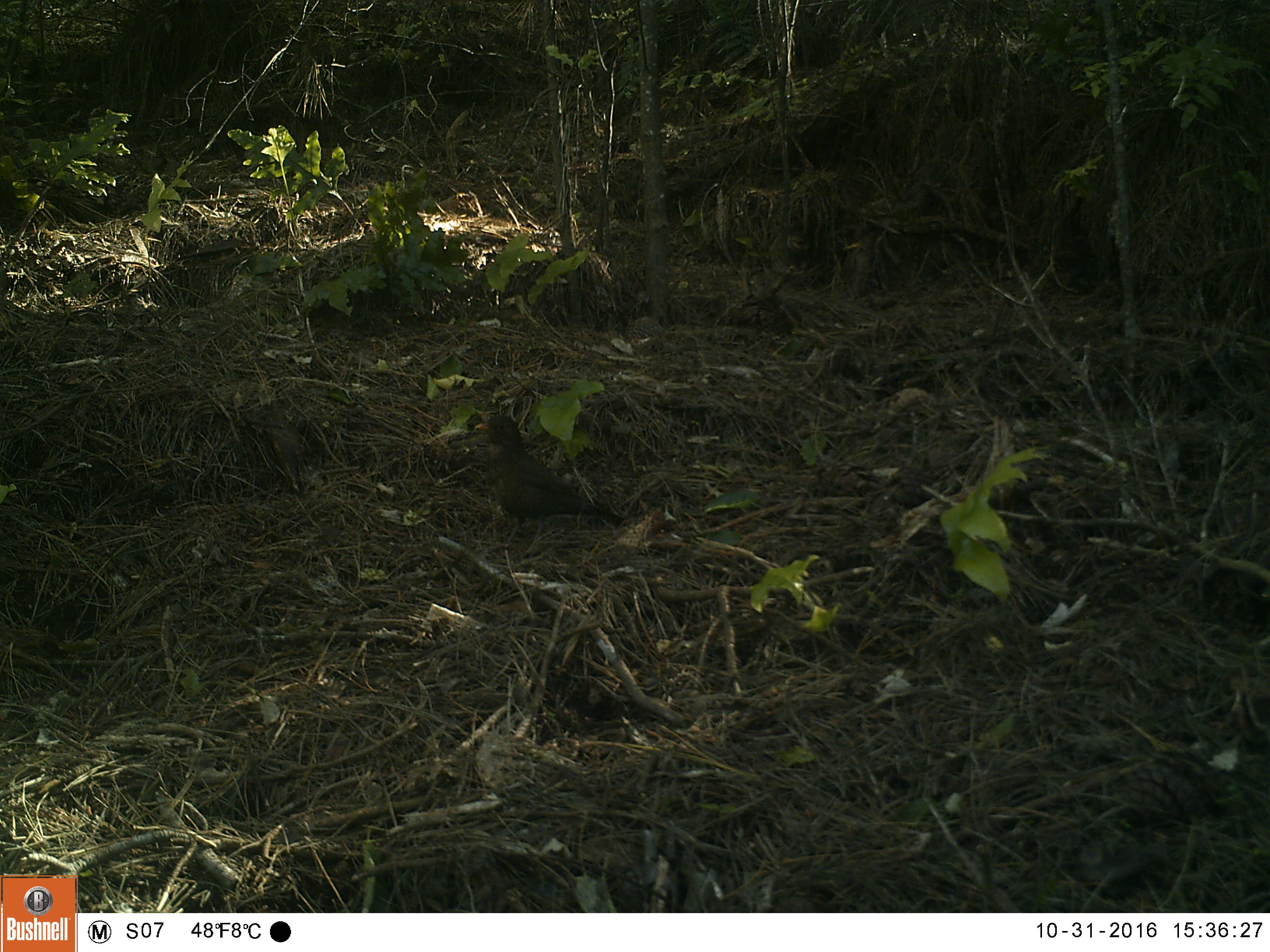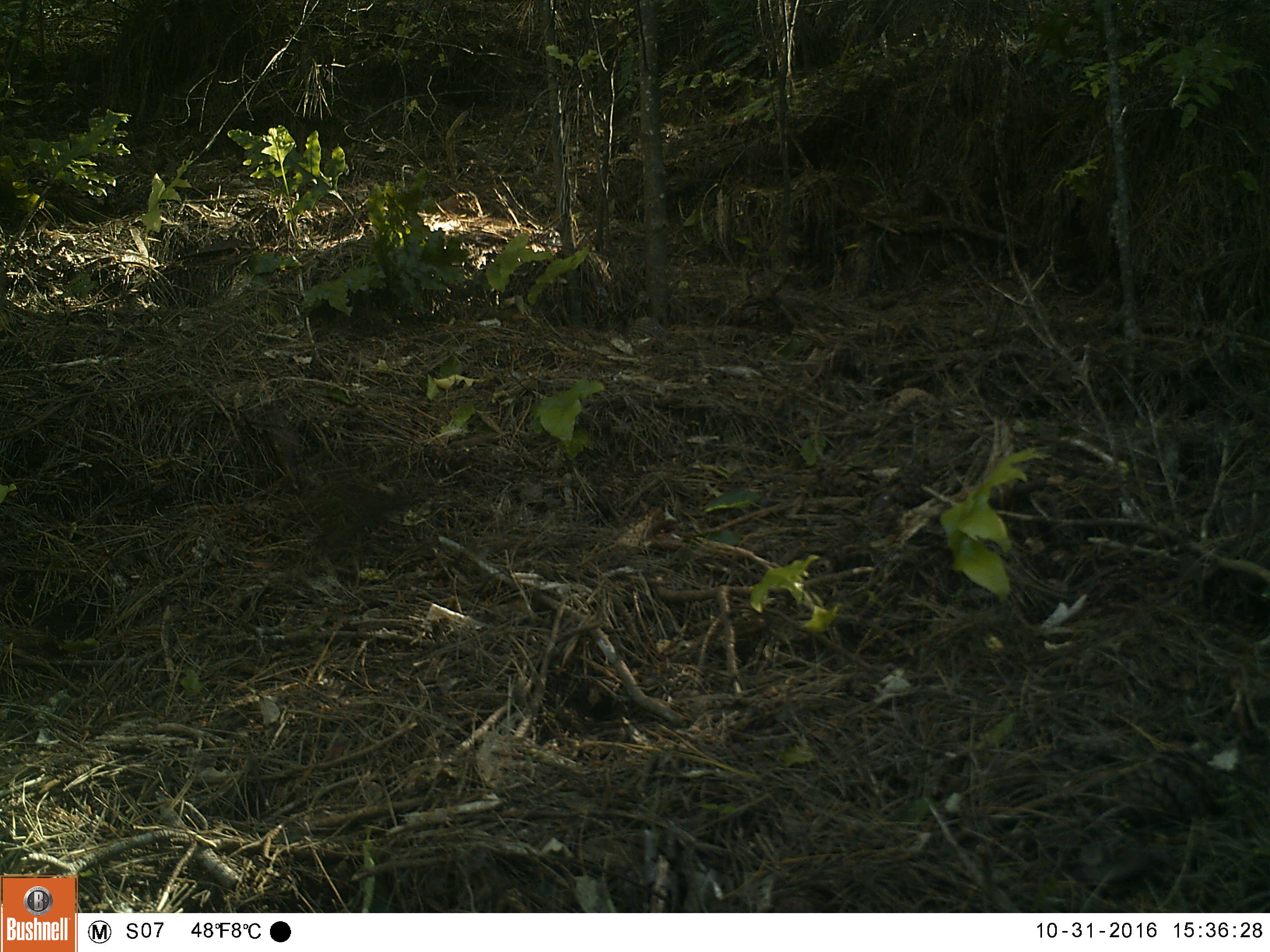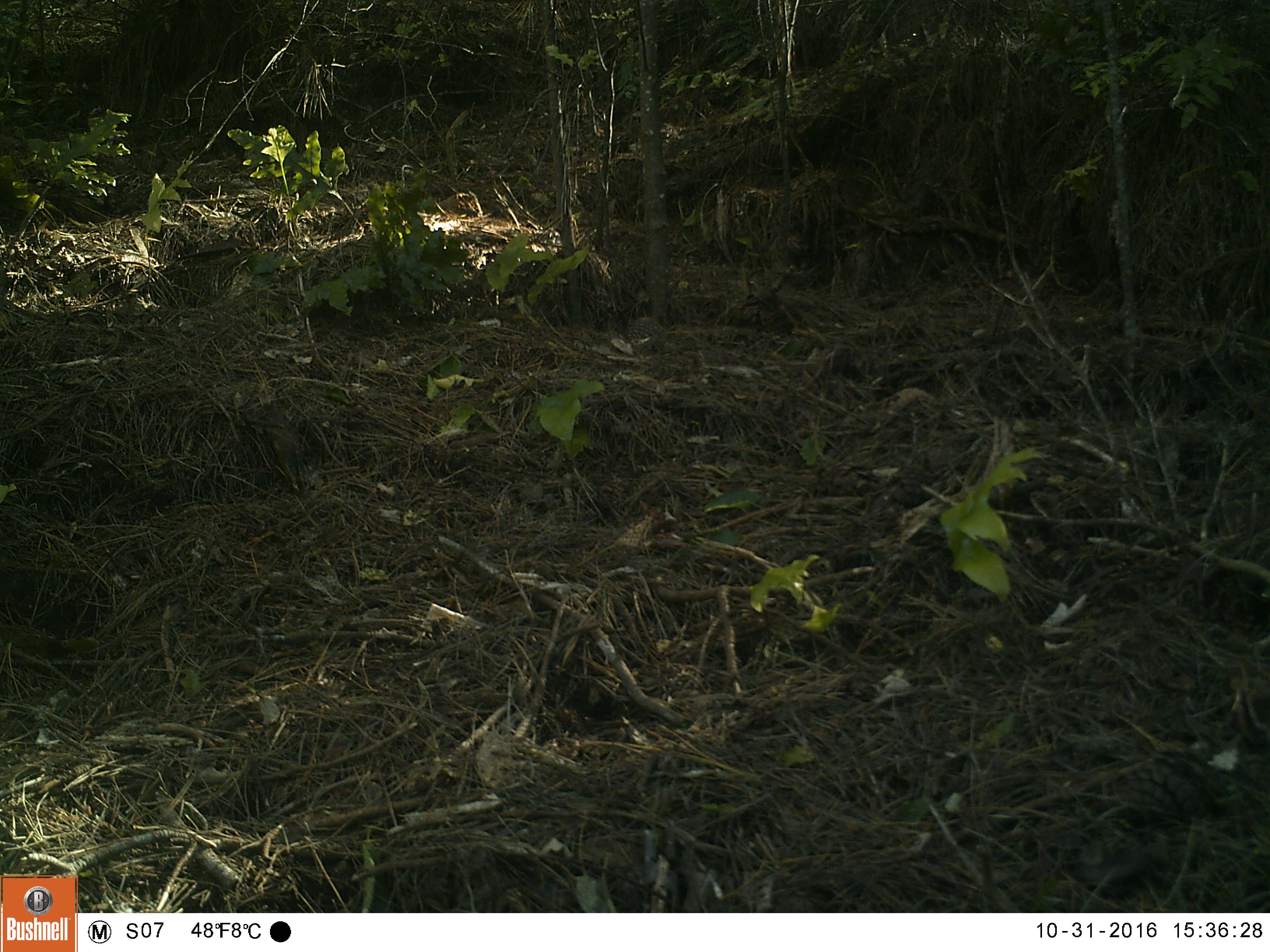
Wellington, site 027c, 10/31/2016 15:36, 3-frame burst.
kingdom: Animalia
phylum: Chordata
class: Aves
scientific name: Aves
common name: bird